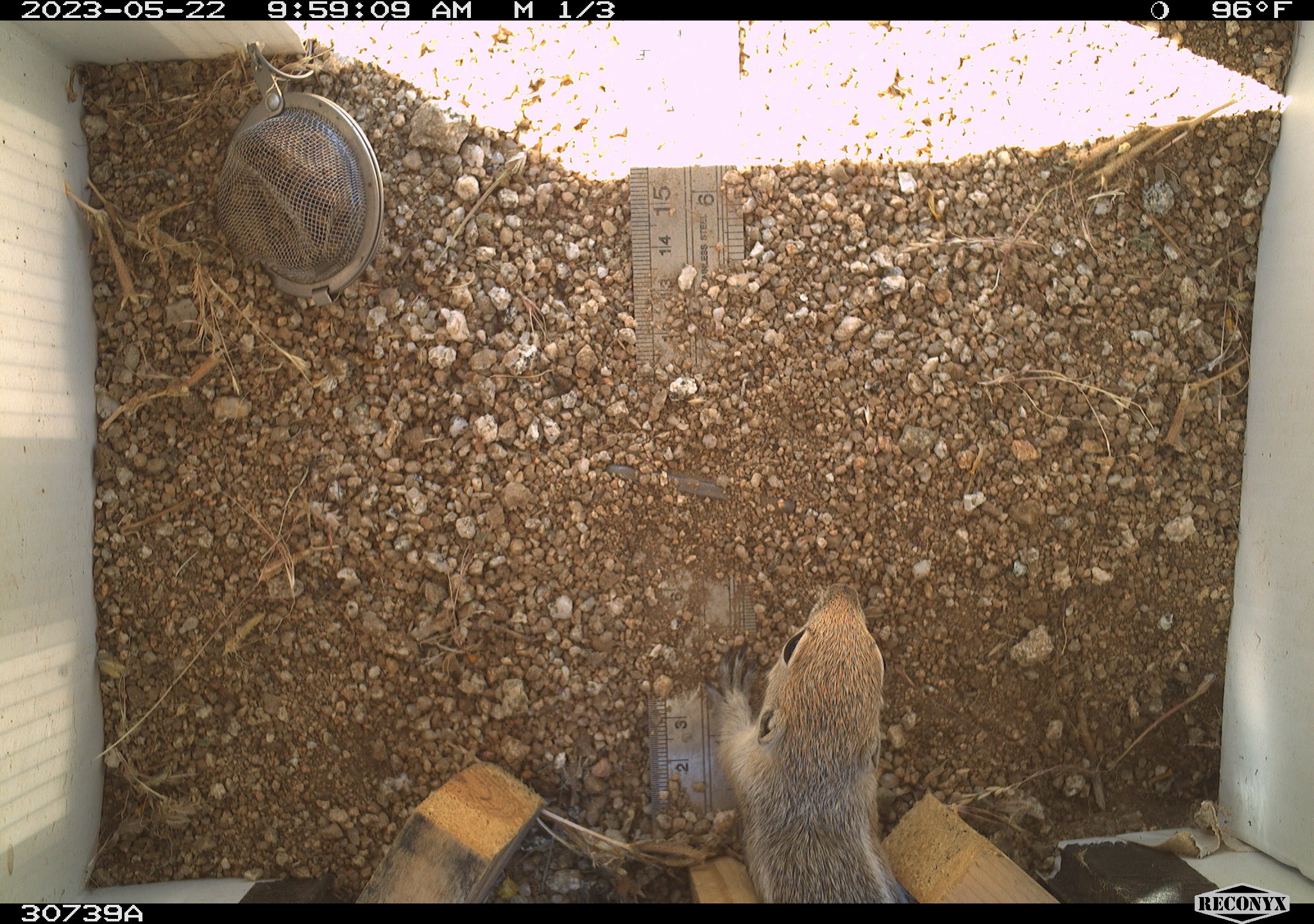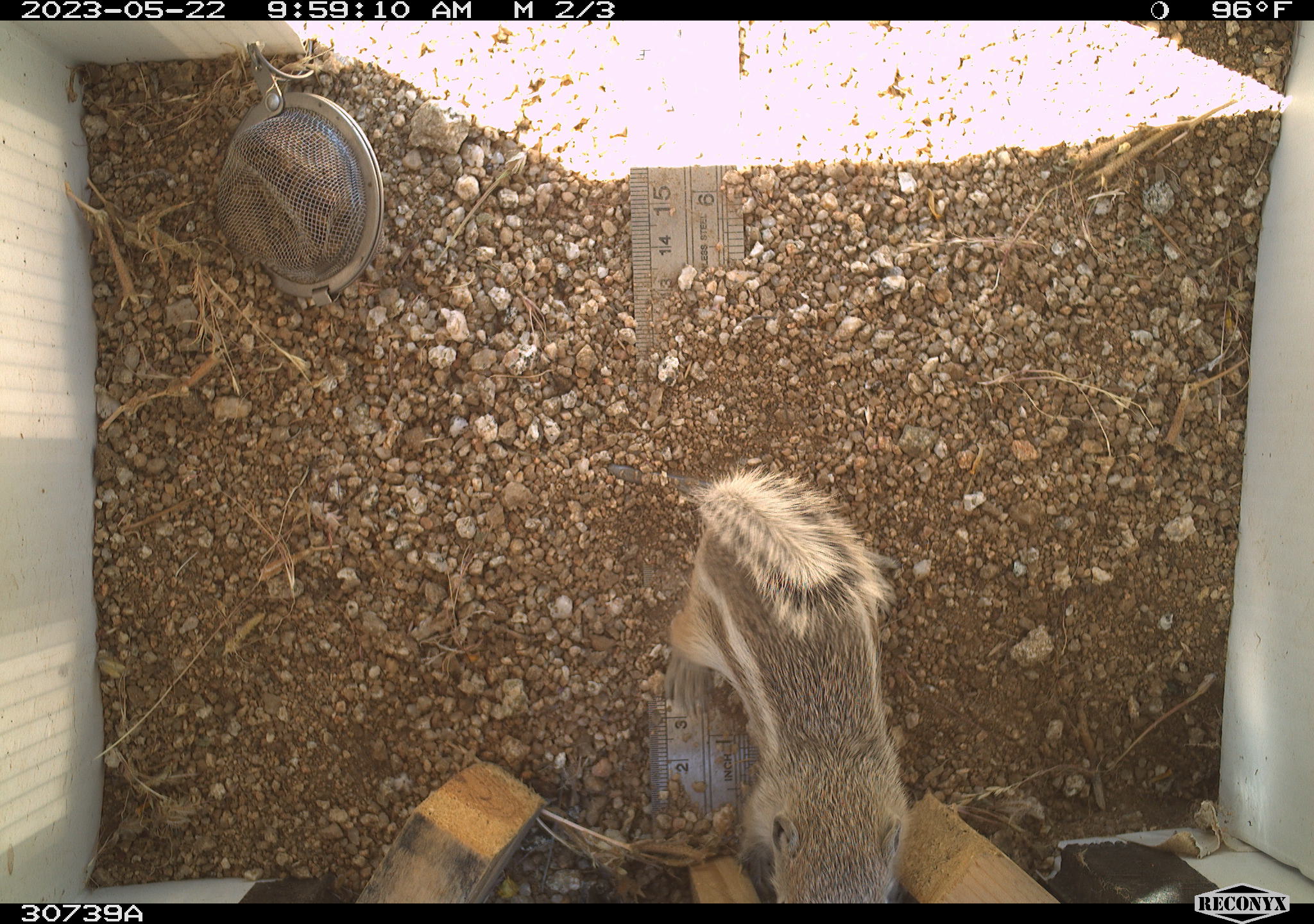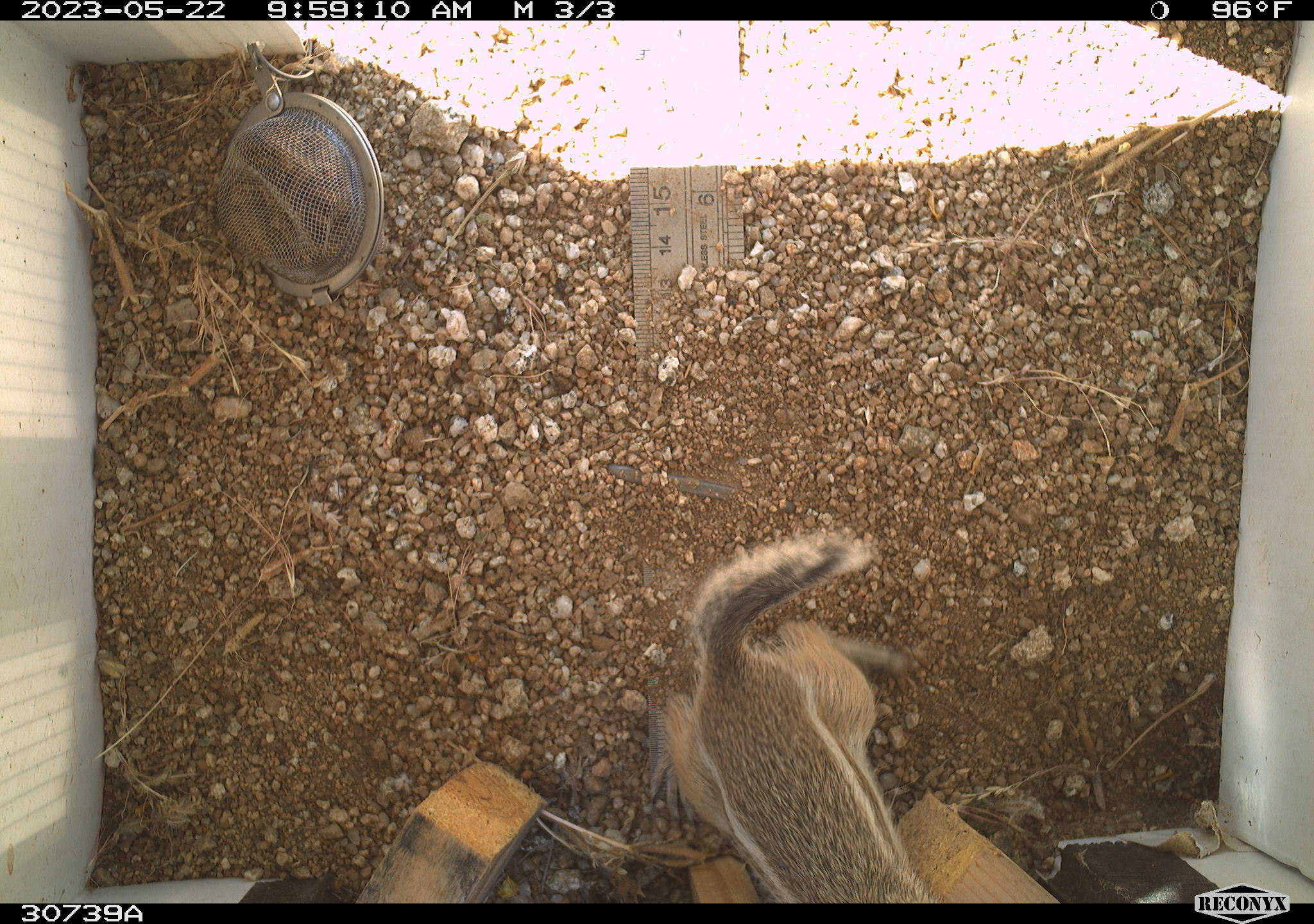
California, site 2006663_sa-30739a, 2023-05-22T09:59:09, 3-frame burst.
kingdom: Animalia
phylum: Chordata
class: Mammalia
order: Rodentia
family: Sciuridae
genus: Ammospermophilus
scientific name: Ammospermophilus leucurus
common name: white-tailed antelope squirrel